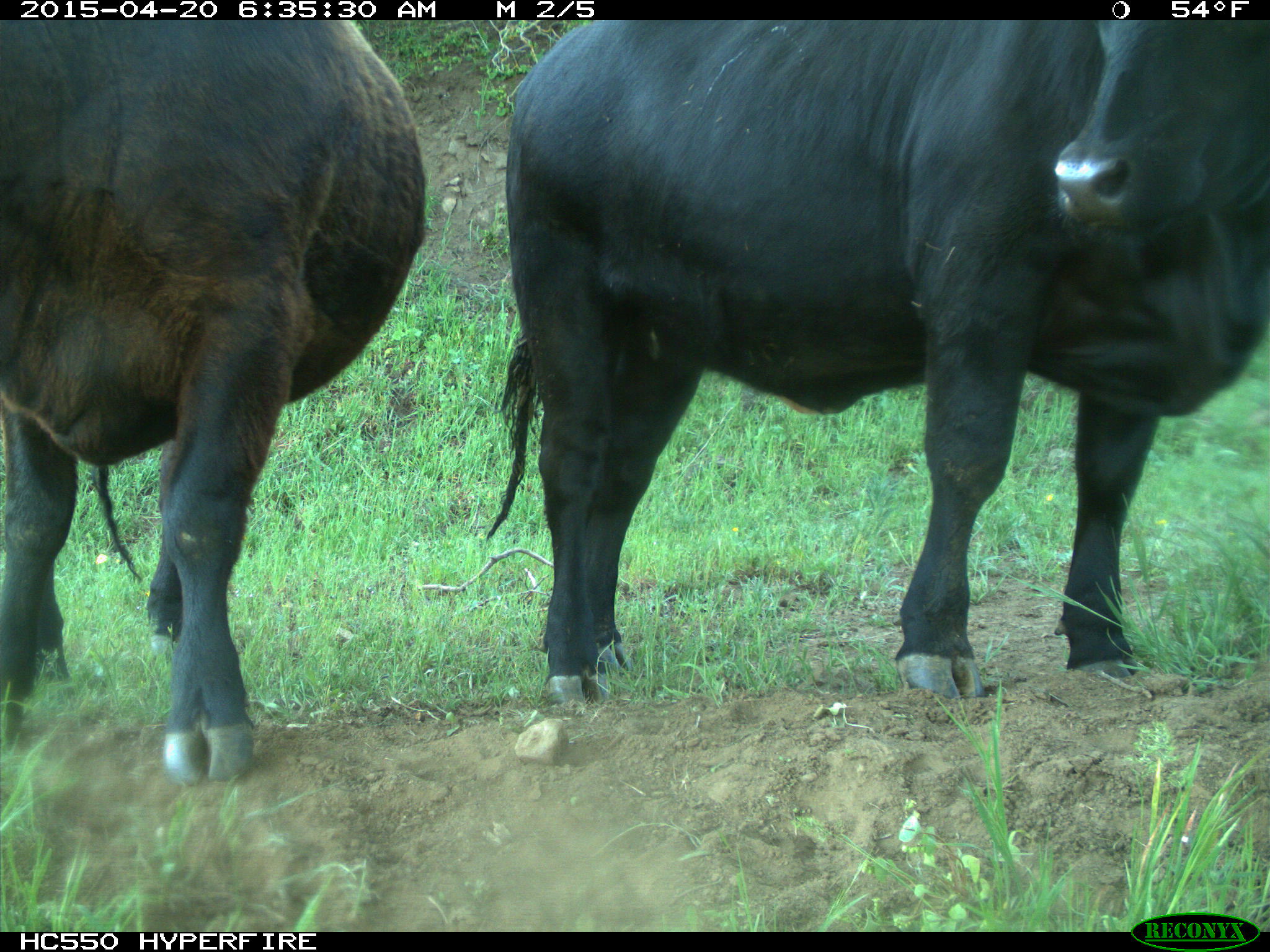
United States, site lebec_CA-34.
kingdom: Animalia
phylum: Chordata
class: Mammalia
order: Artiodactyla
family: Bovidae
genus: Bos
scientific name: Bos taurus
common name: domestic cow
Bos taurus (domestic cow).